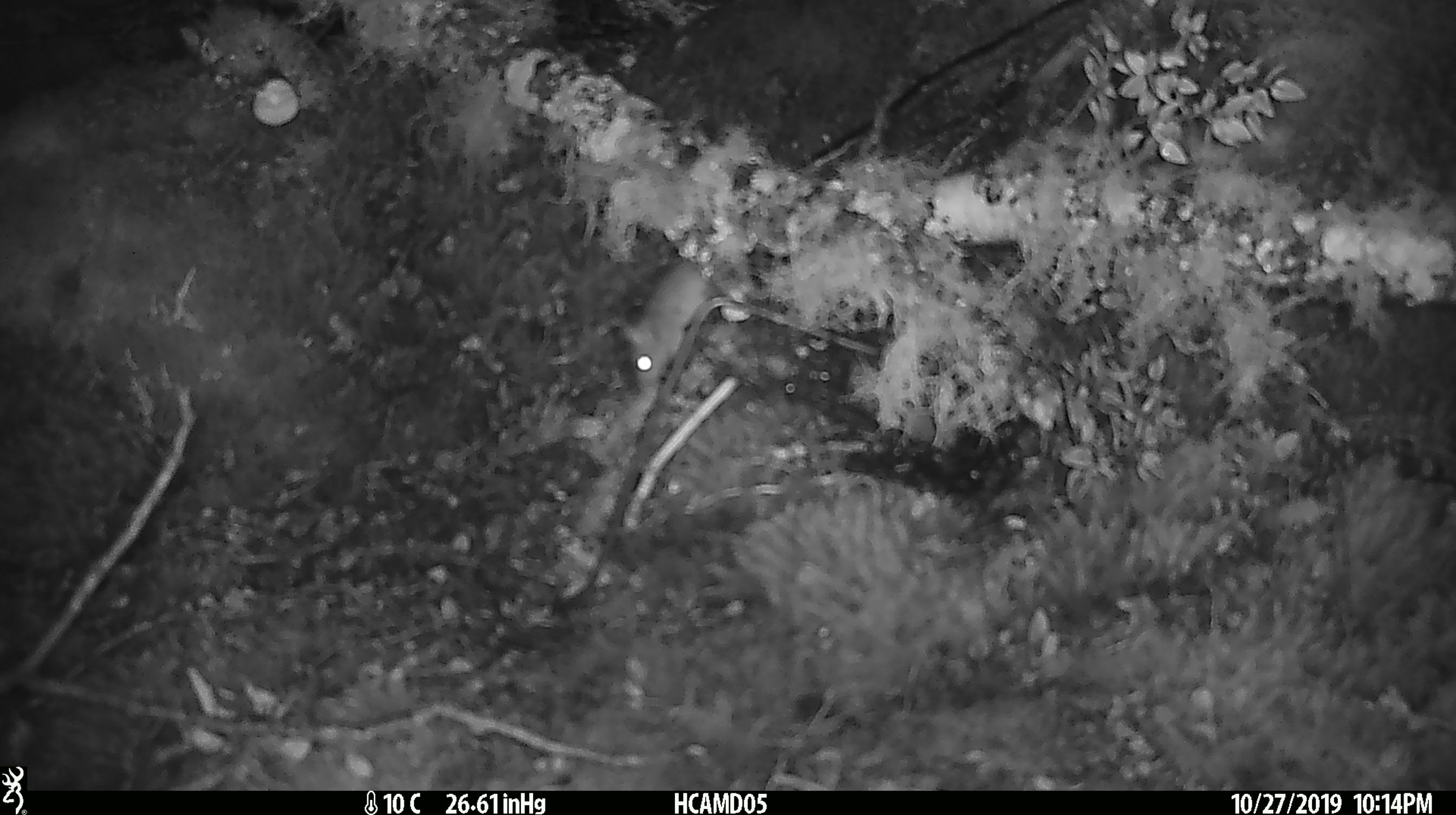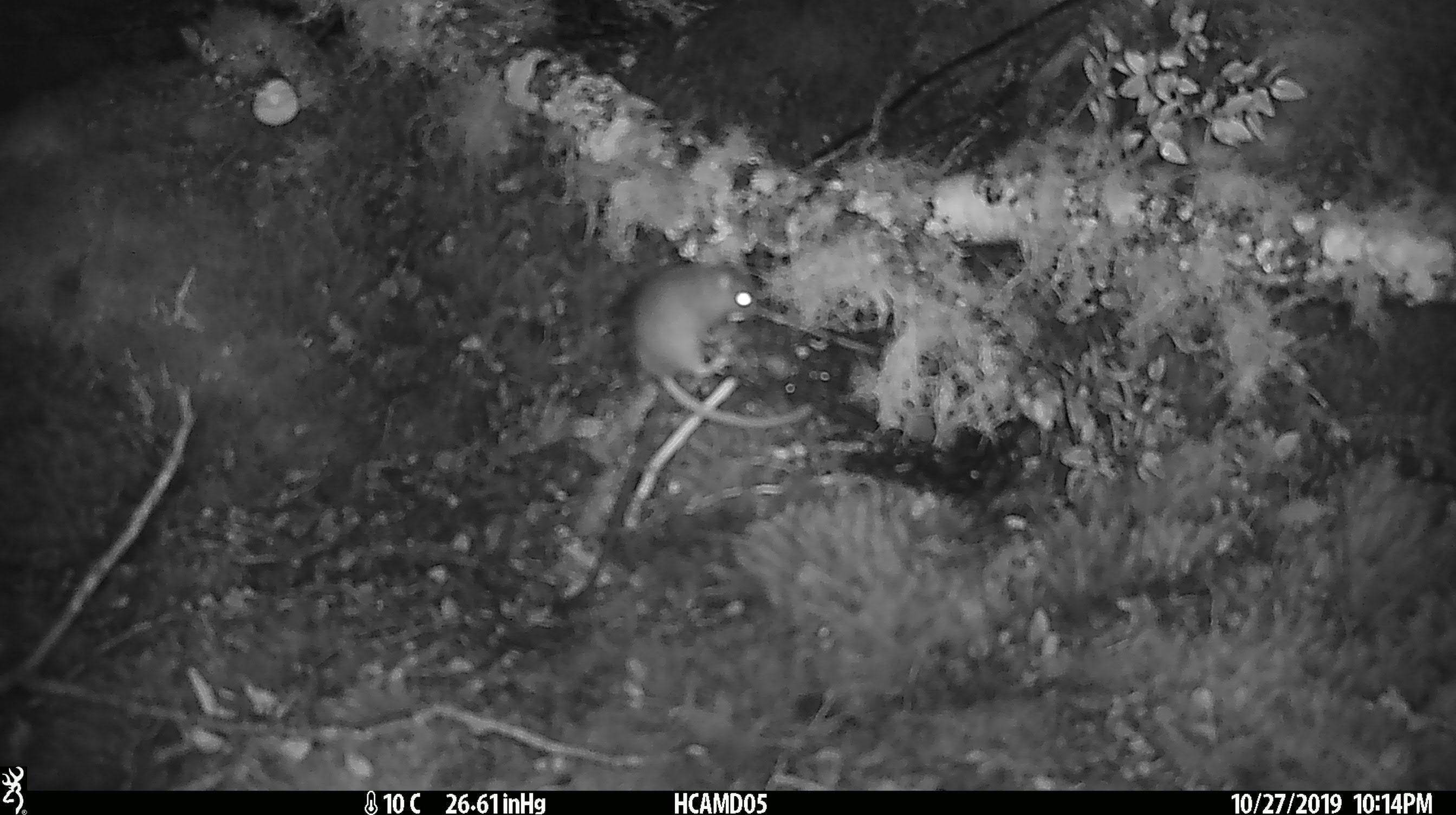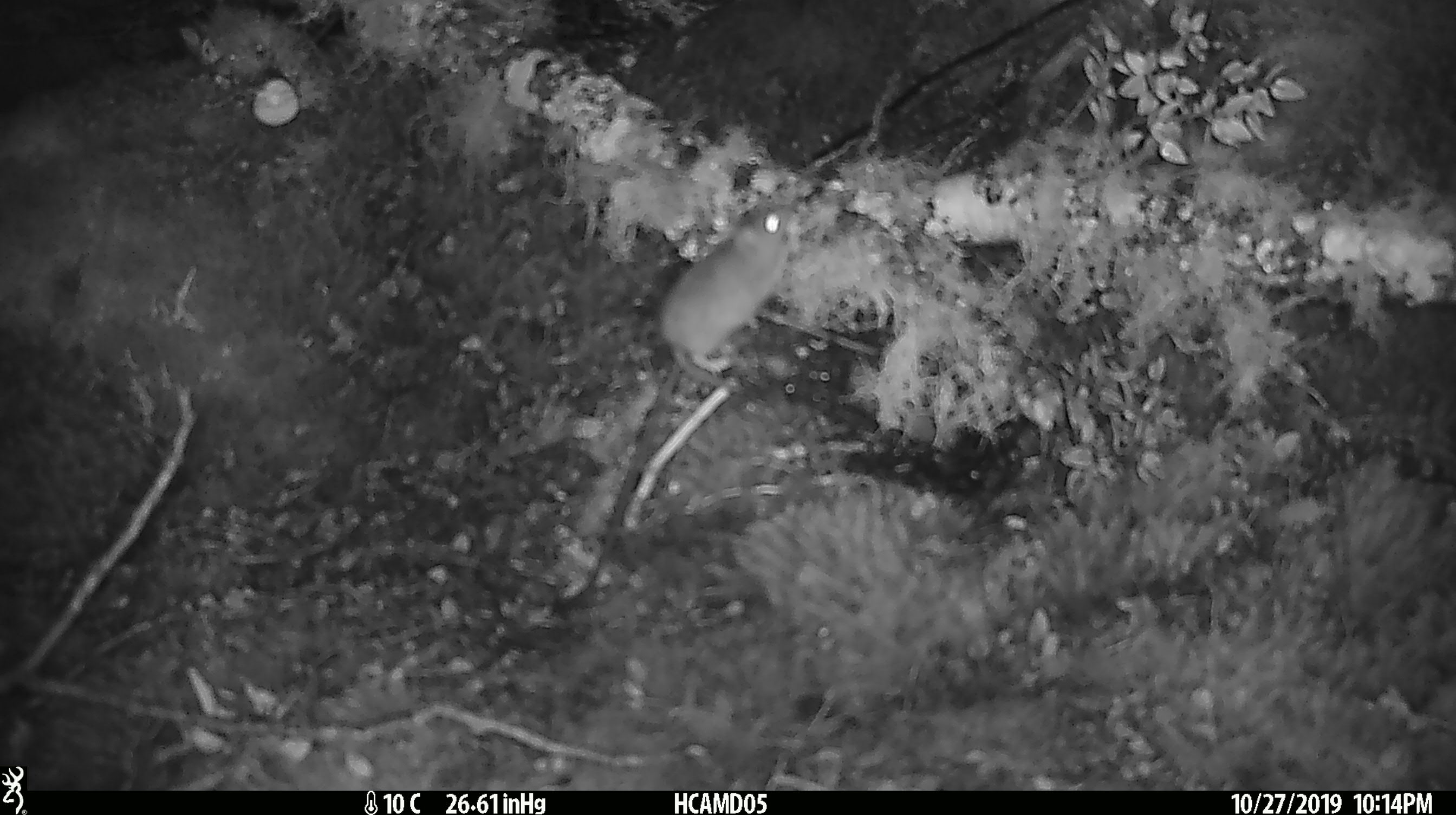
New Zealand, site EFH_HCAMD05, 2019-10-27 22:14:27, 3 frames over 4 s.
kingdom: Animalia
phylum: Chordata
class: Mammalia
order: Rodentia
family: Muridae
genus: Mus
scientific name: Mus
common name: mouse